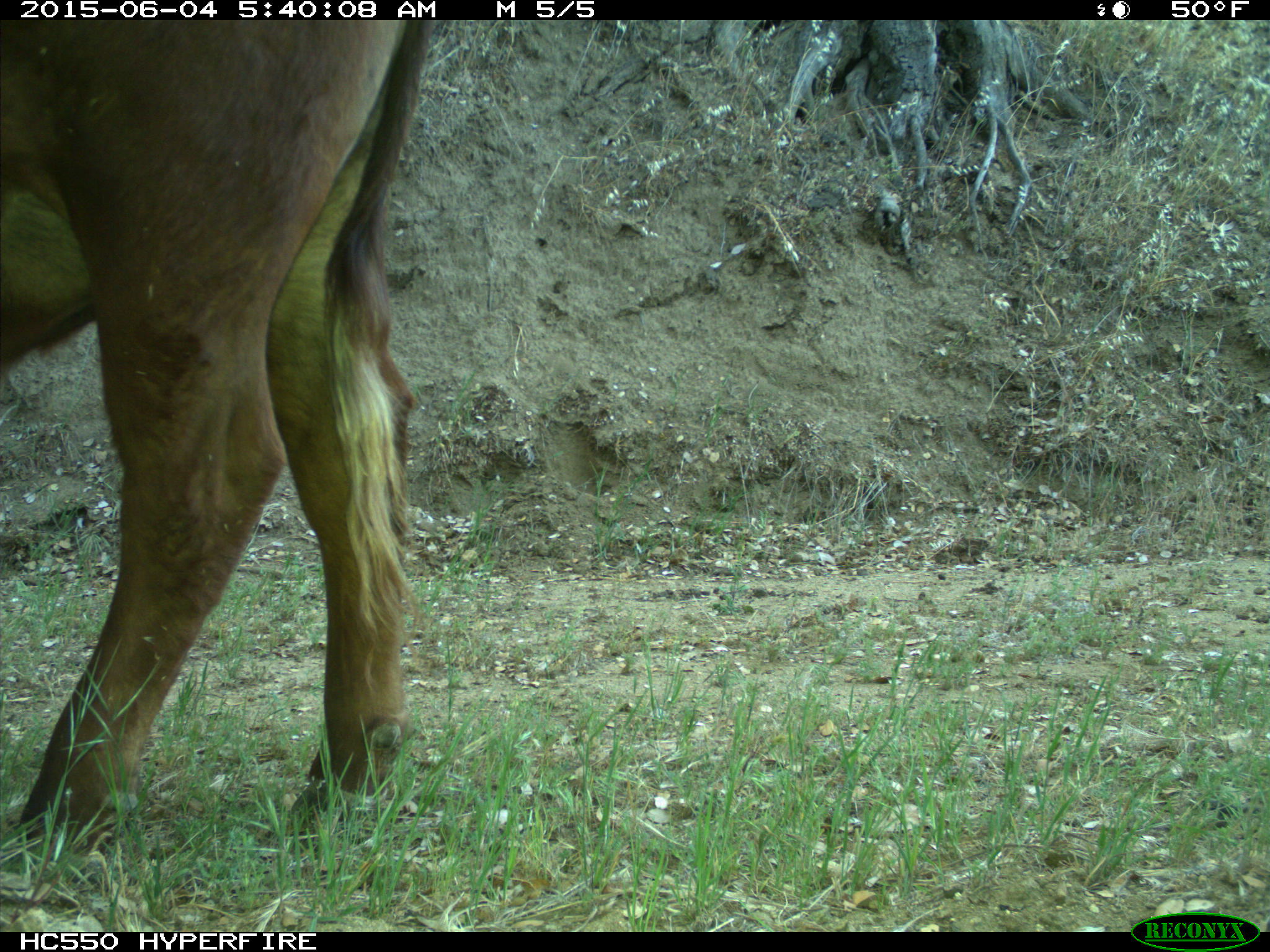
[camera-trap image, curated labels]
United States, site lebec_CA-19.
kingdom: Animalia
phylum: Chordata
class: Mammalia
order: Artiodactyla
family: Bovidae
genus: Bos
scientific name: Bos taurus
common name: domestic cow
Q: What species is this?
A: Bos taurus (domestic cow).